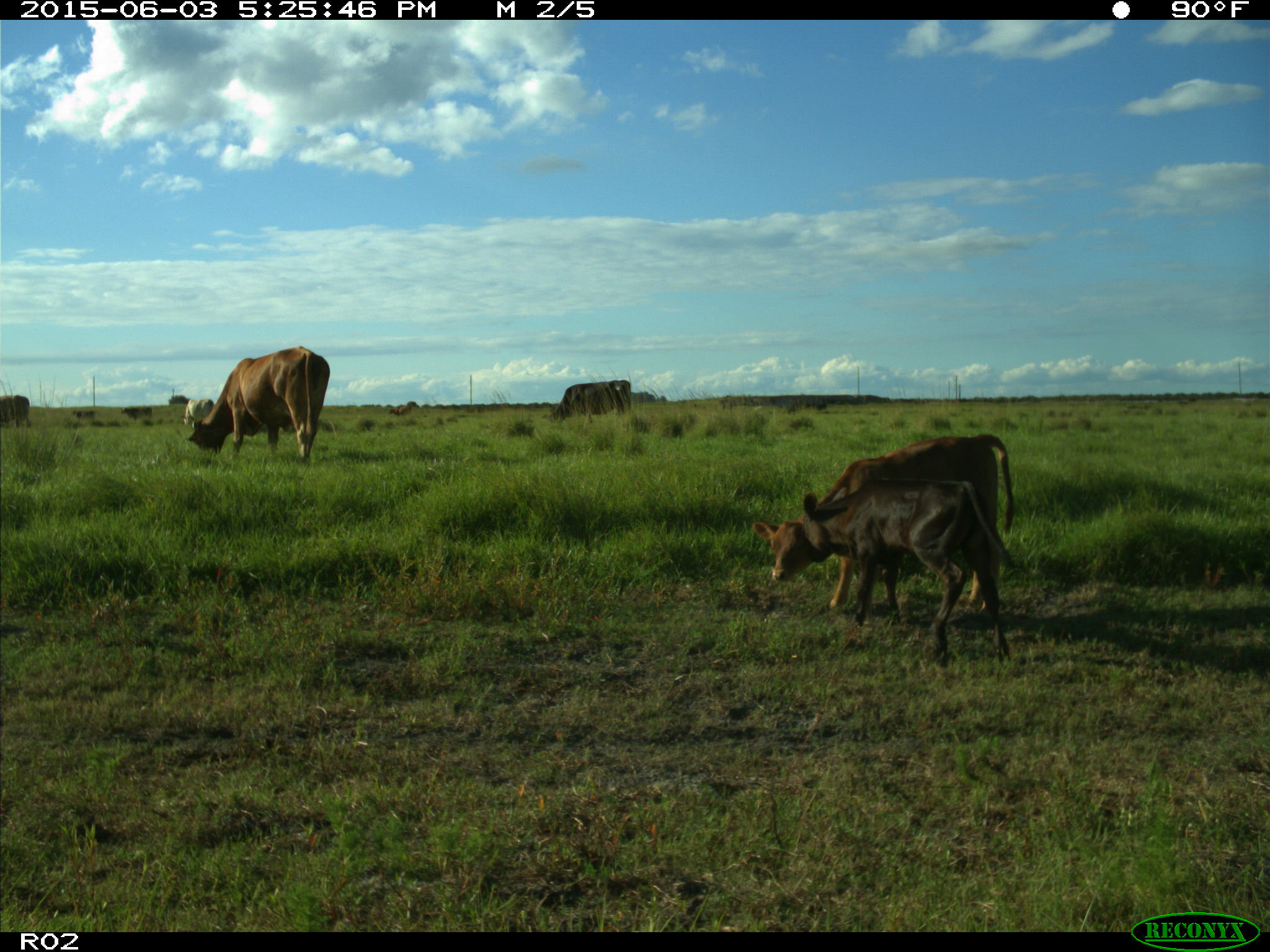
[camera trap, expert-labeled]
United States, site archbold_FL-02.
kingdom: Animalia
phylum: Chordata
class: Mammalia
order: Artiodactyla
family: Bovidae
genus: Bos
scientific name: Bos taurus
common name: domestic cow